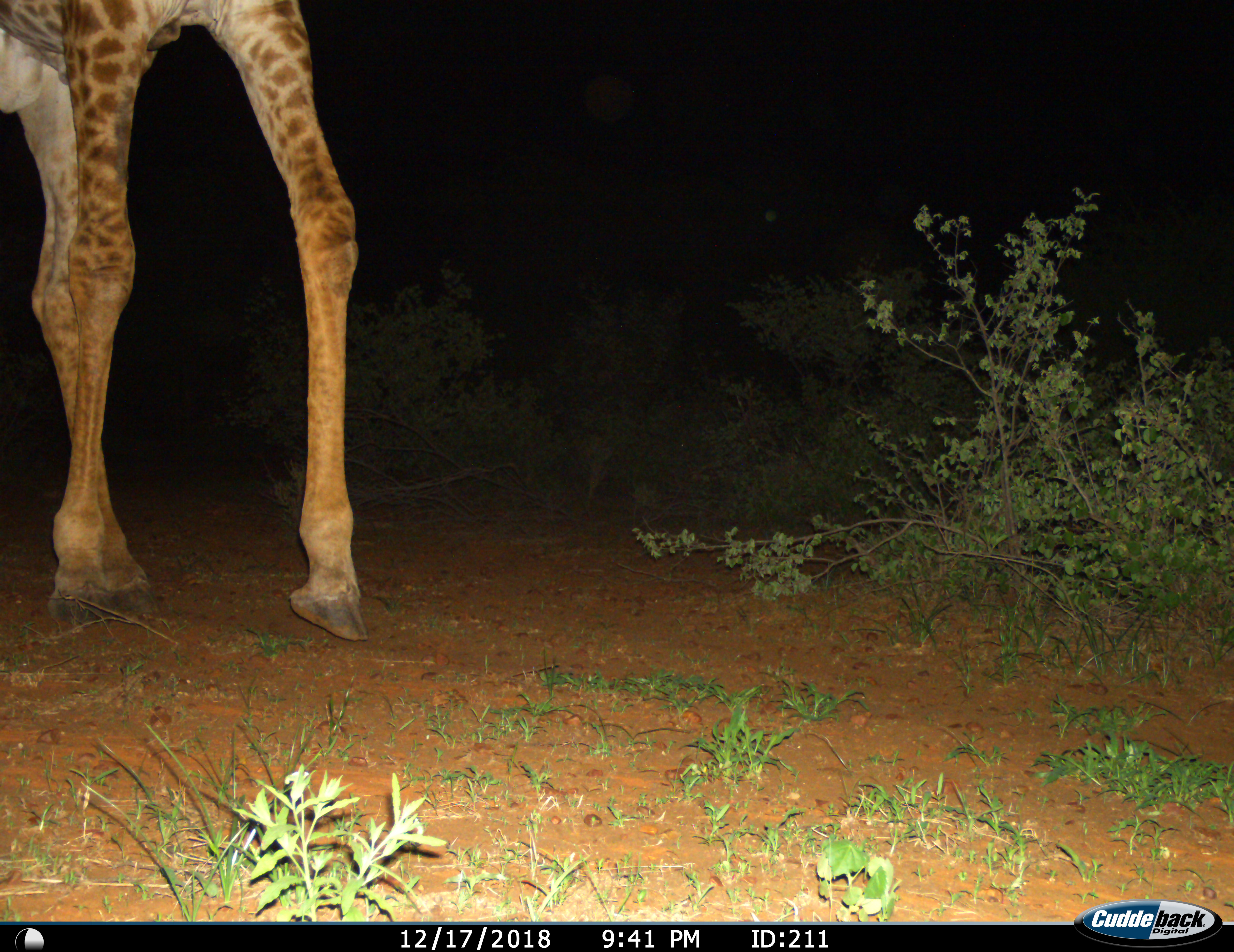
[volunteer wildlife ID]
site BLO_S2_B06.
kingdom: Animalia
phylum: Chordata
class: Mammalia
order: Artiodactyla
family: Giraffidae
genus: Giraffa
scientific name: Giraffa camelopardalis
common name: giraffe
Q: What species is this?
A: Giraffe (Giraffa camelopardalis).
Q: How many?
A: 1.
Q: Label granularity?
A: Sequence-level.